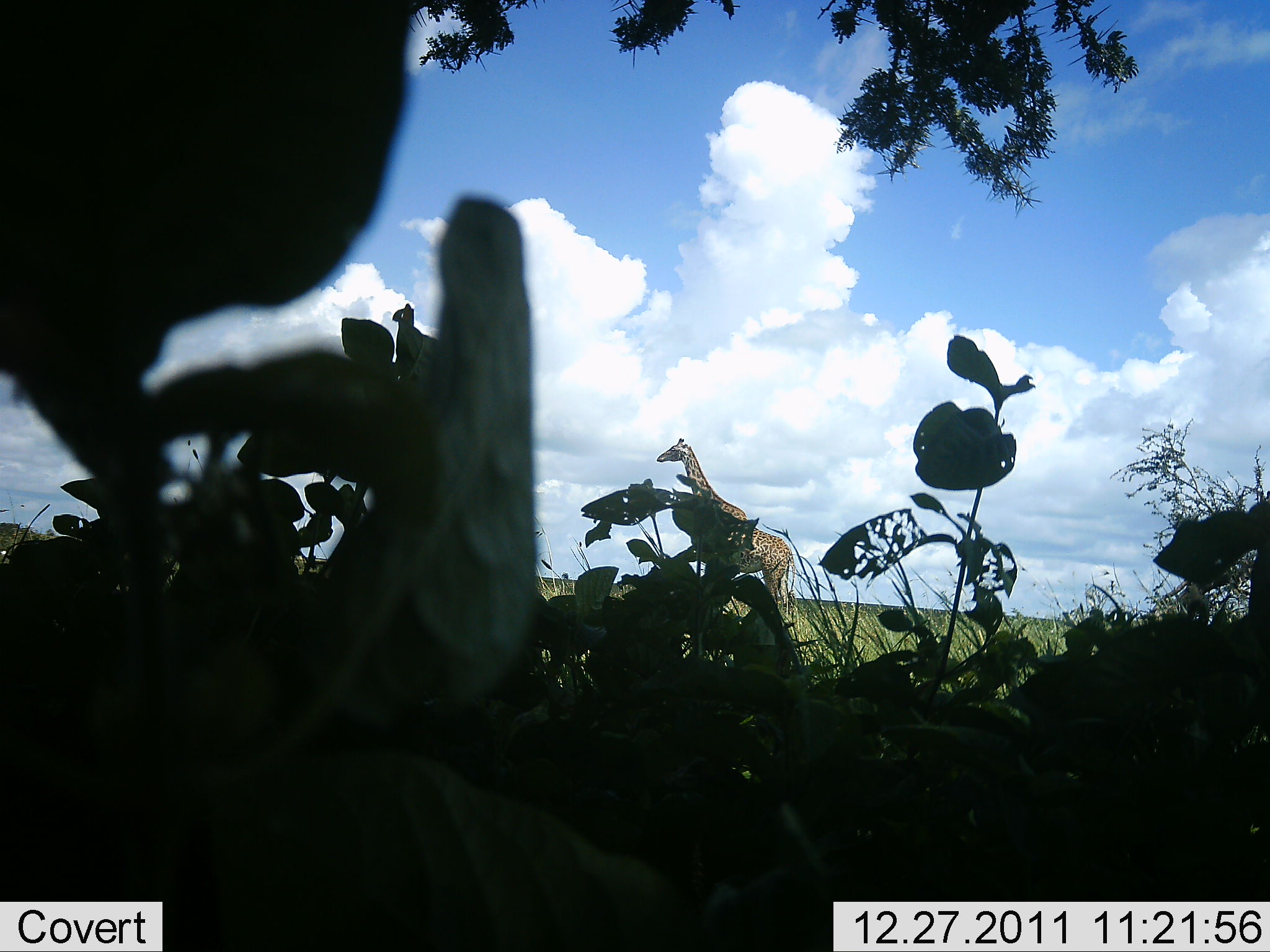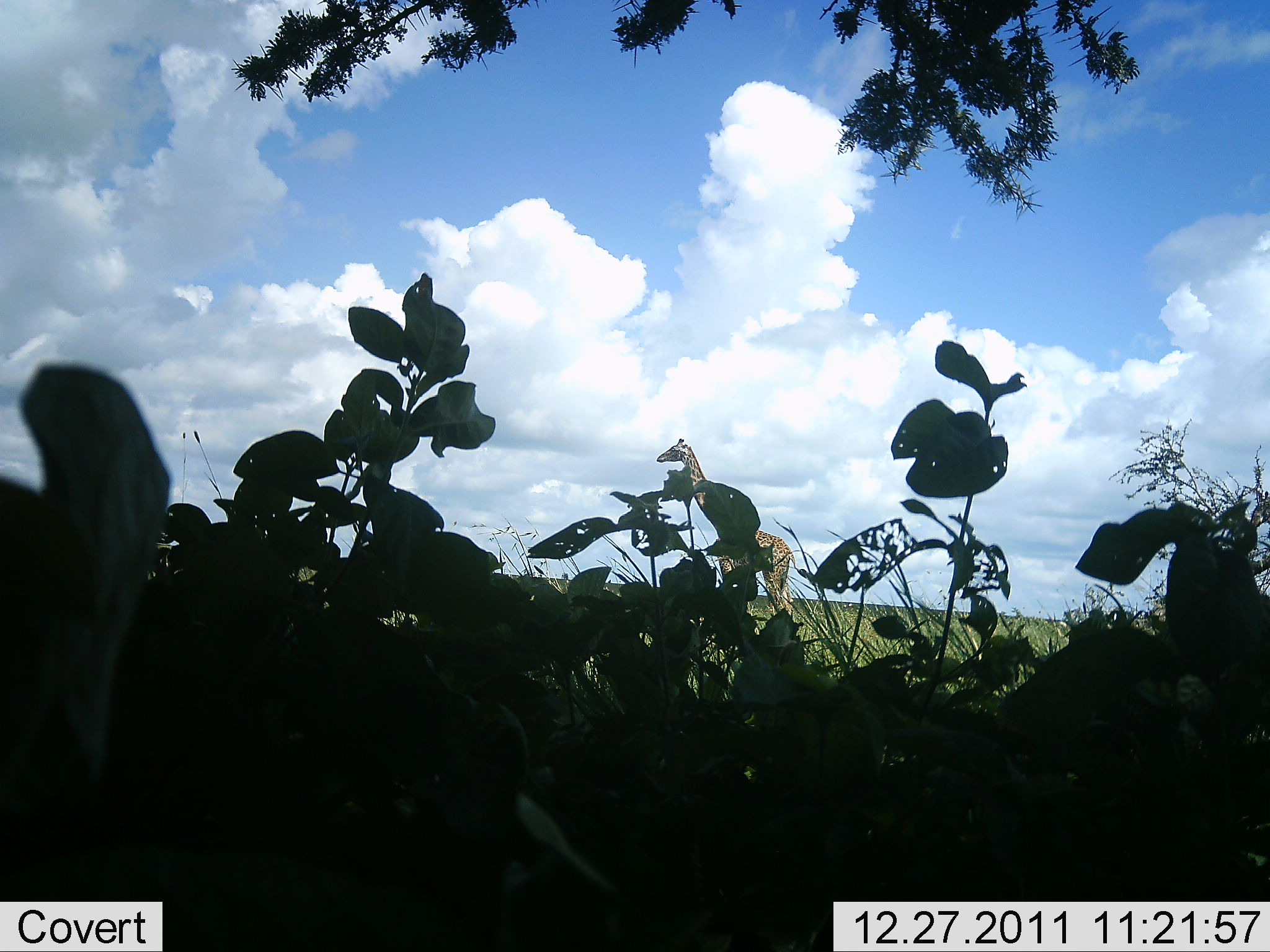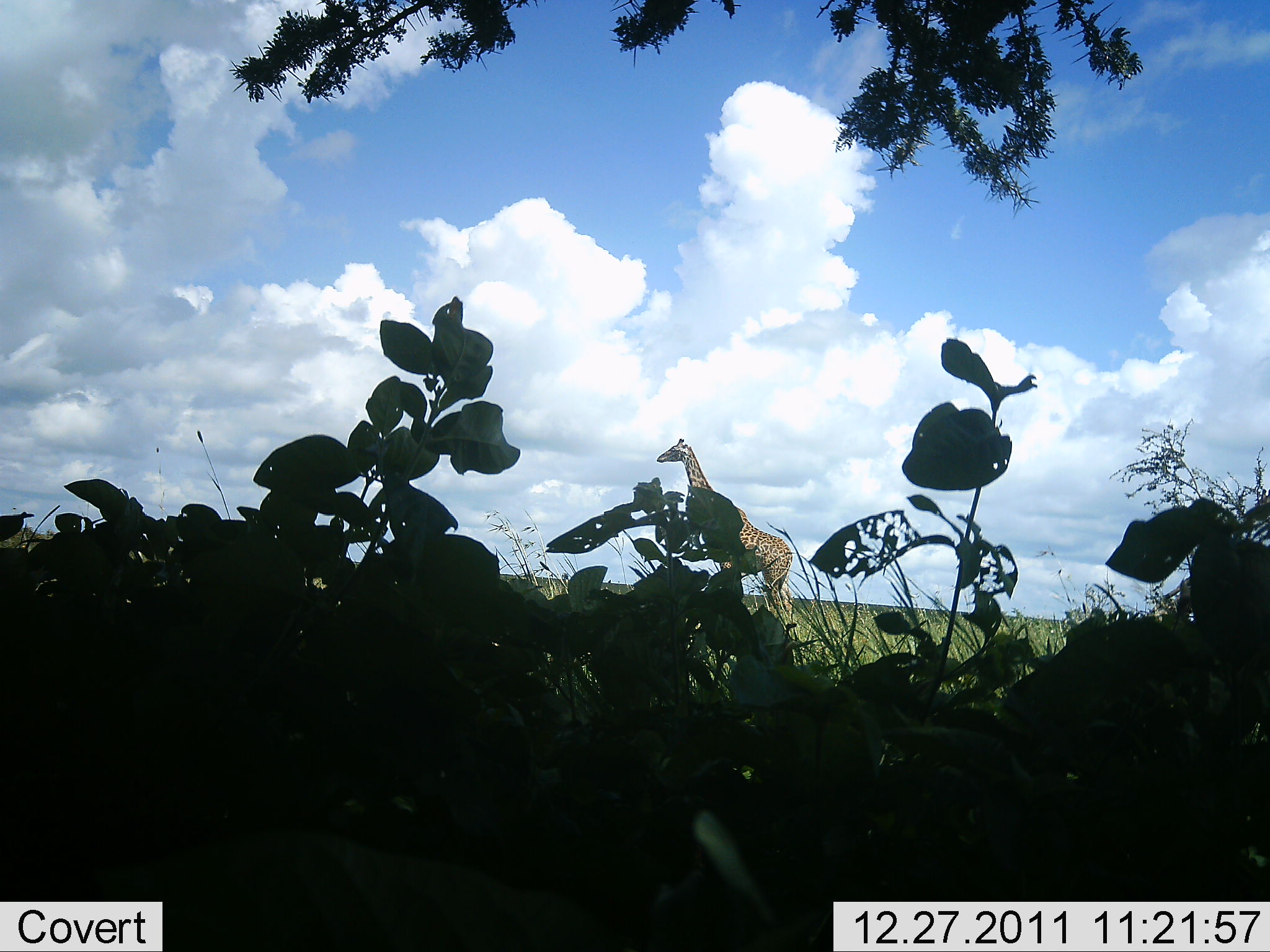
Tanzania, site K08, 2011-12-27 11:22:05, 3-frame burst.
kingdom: Animalia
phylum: Chordata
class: Mammalia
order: Artiodactyla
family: Giraffidae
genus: Giraffa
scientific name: Giraffa camelopardalis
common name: giraffe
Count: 1.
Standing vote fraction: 80%.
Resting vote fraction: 0%.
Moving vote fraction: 20%.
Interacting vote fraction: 0%.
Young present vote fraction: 0%.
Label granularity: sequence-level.